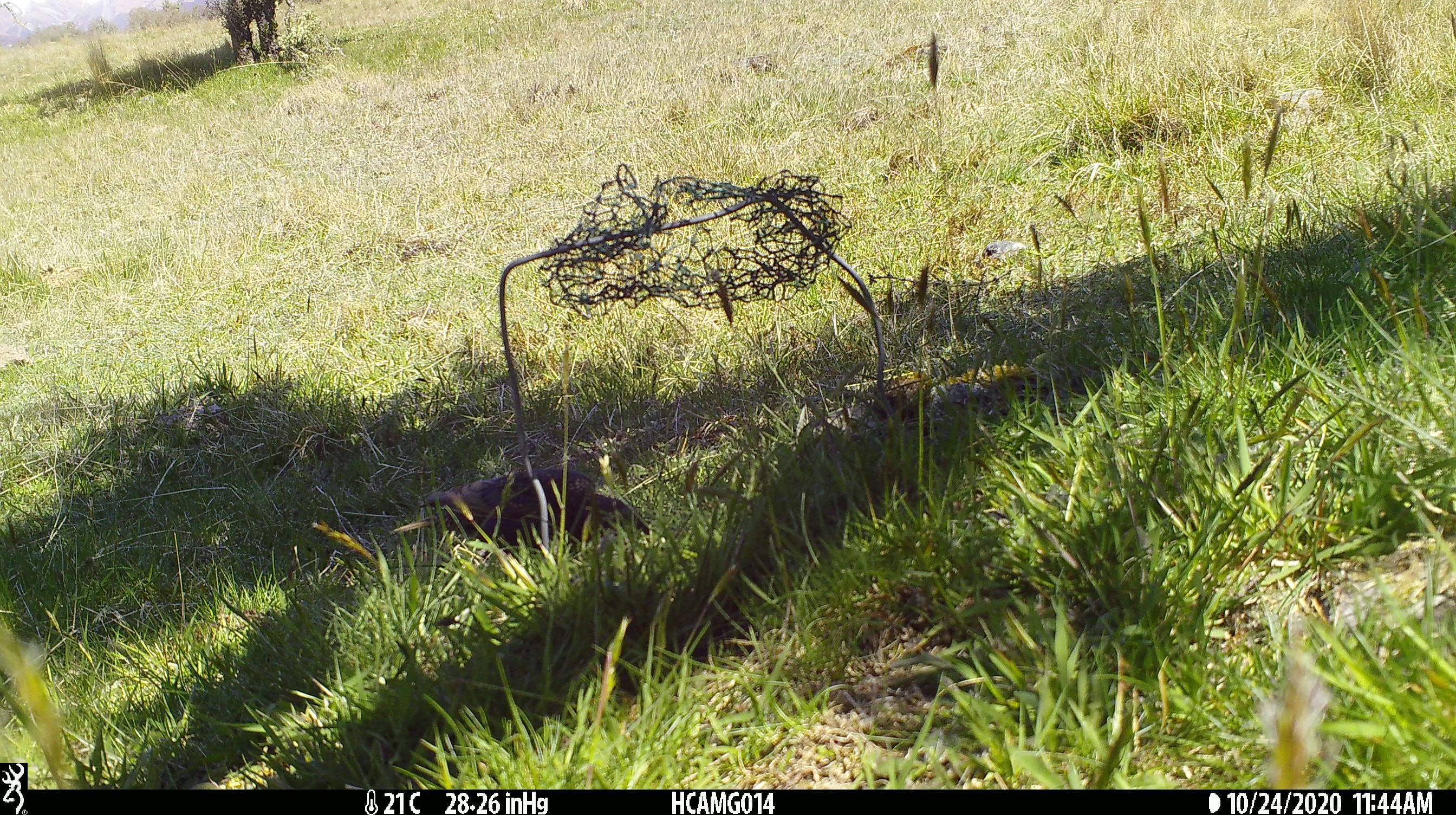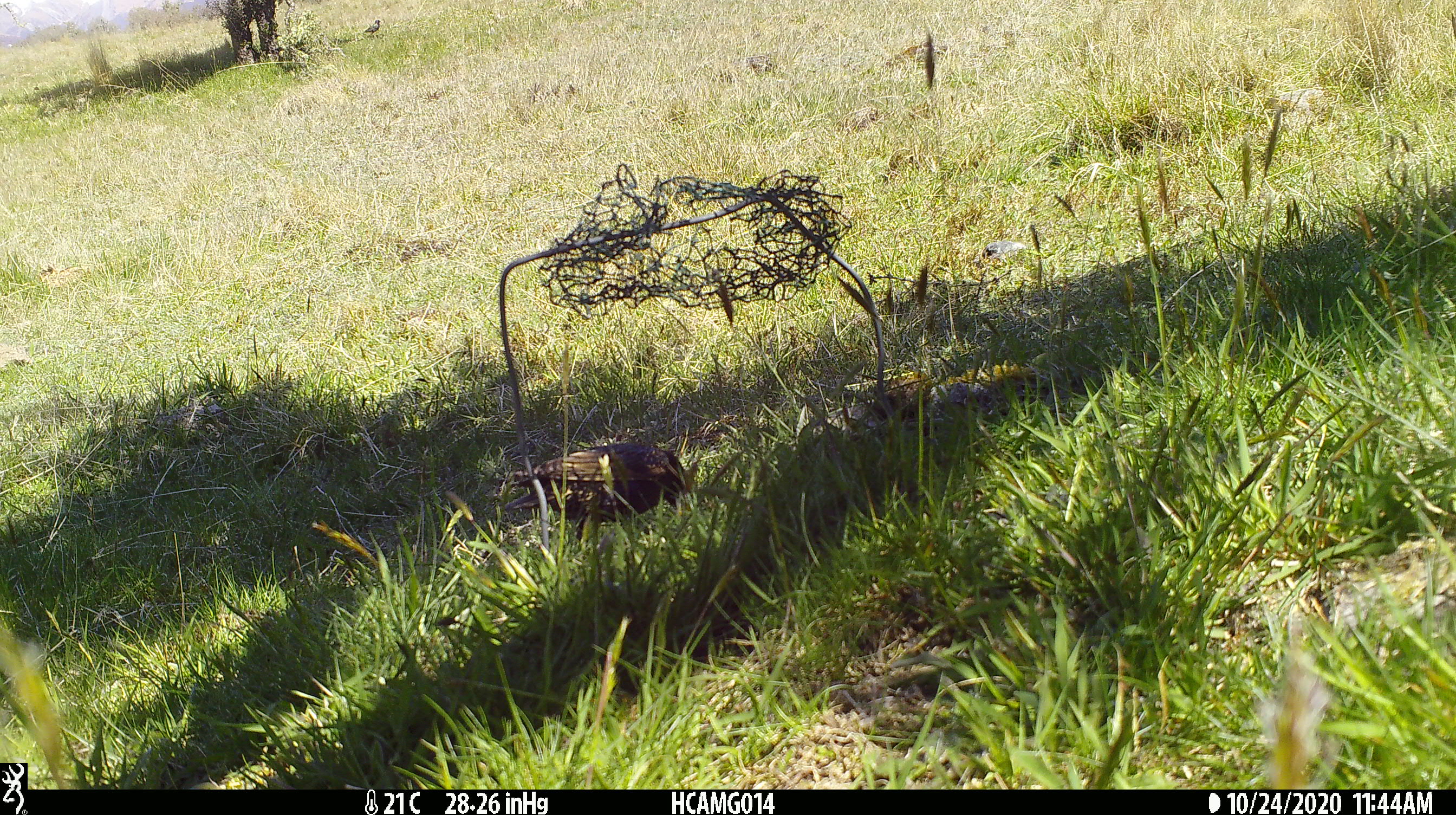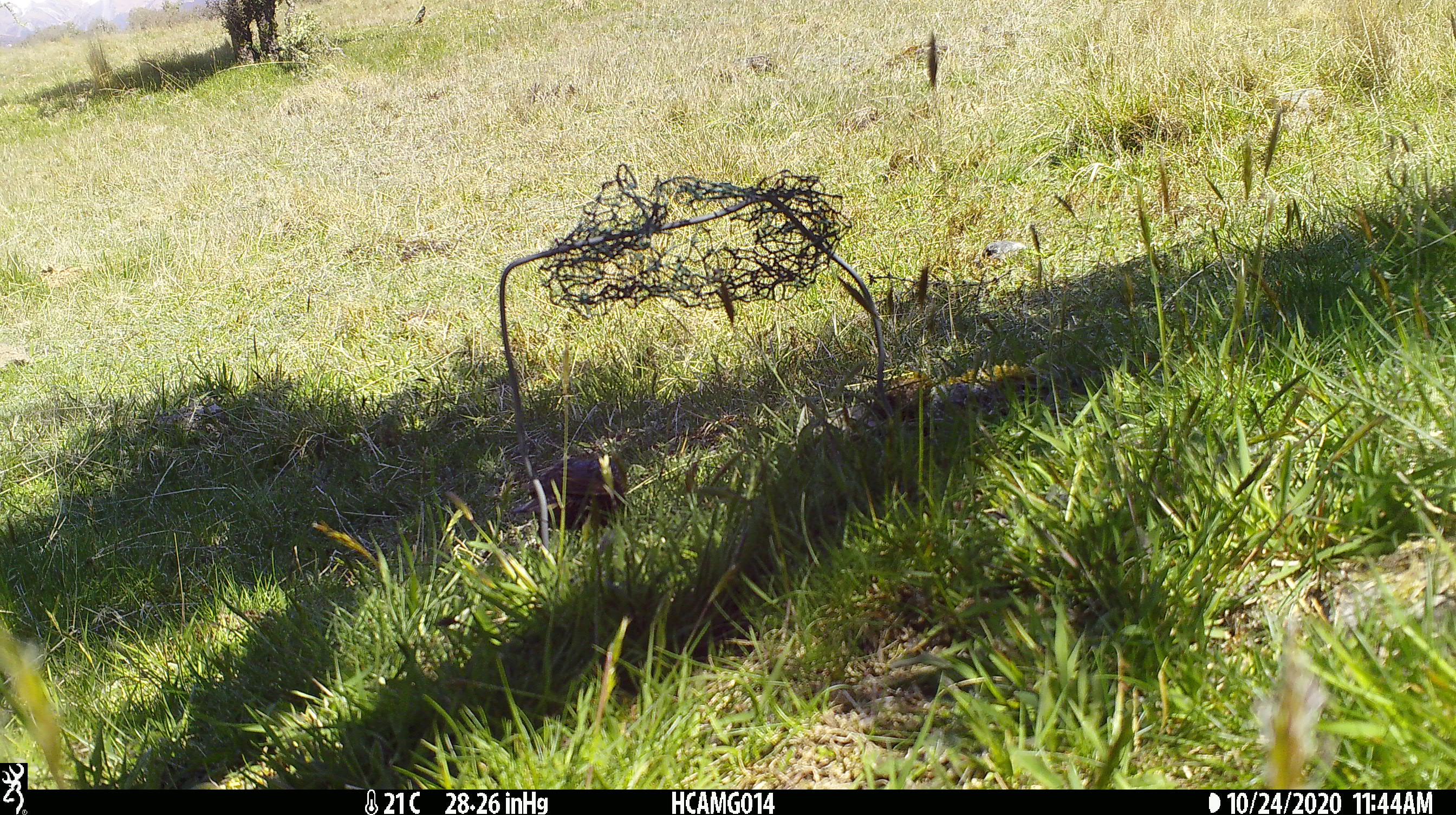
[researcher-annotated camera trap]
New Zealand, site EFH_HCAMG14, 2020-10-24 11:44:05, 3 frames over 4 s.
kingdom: Animalia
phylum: Chordata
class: Aves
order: Passeriformes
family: Sturnidae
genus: Sturnus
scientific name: Sturnus vulgaris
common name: european starling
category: starling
Starling (european starling) (Sturnus vulgaris).